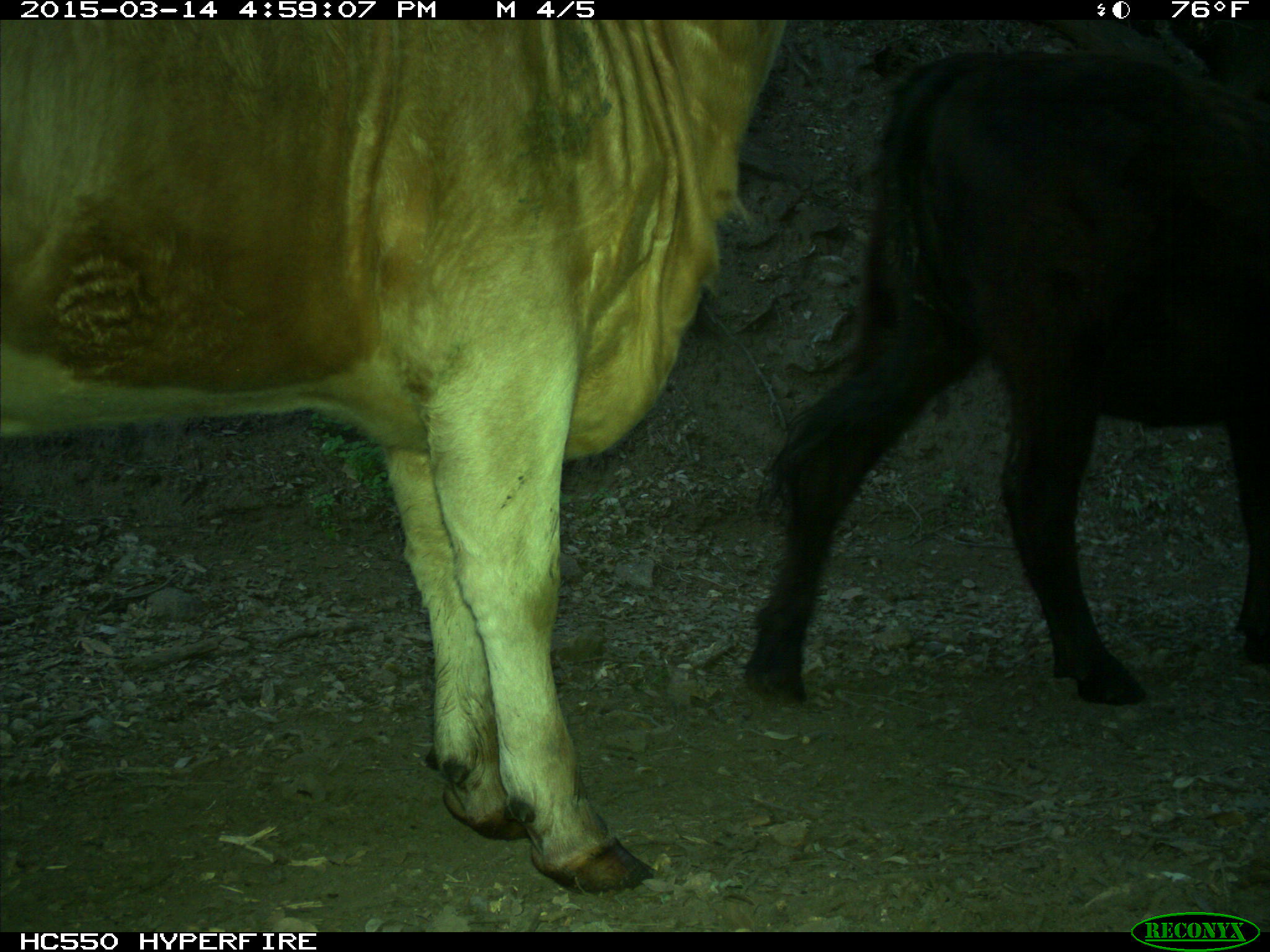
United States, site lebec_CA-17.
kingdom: Animalia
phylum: Chordata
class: Mammalia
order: Artiodactyla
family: Bovidae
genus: Bos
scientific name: Bos taurus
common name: domestic cow